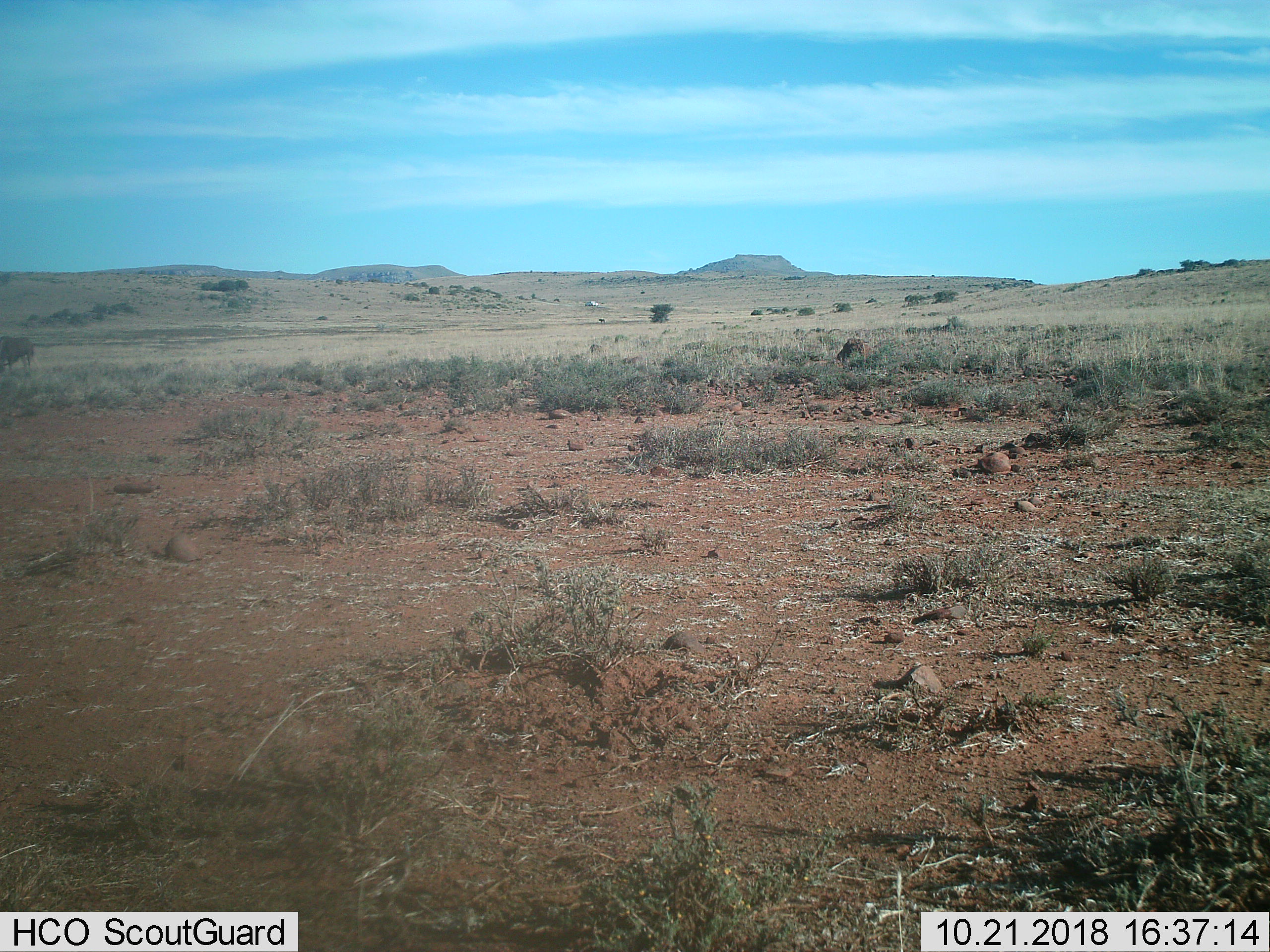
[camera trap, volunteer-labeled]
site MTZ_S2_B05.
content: unidentified animal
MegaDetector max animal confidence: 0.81